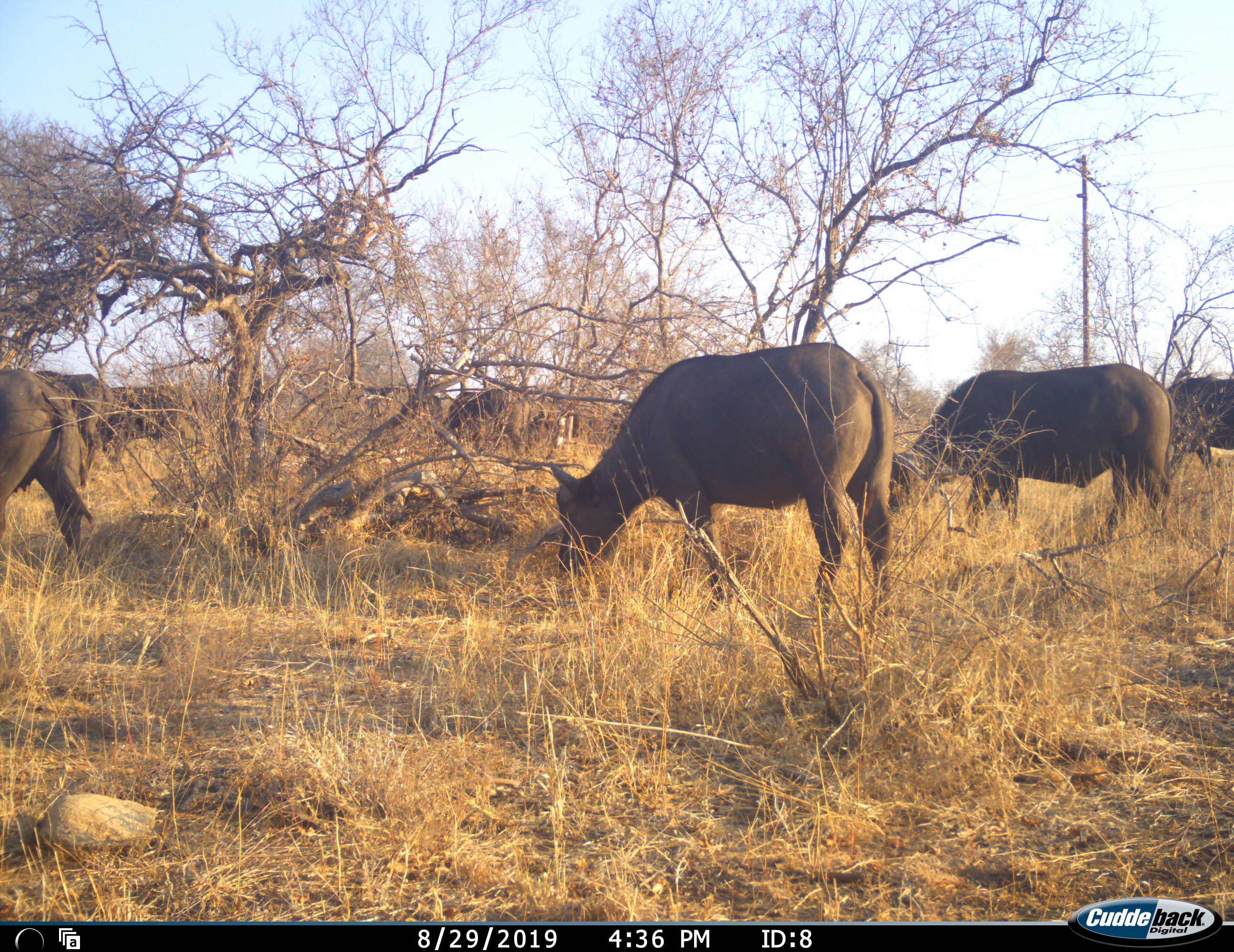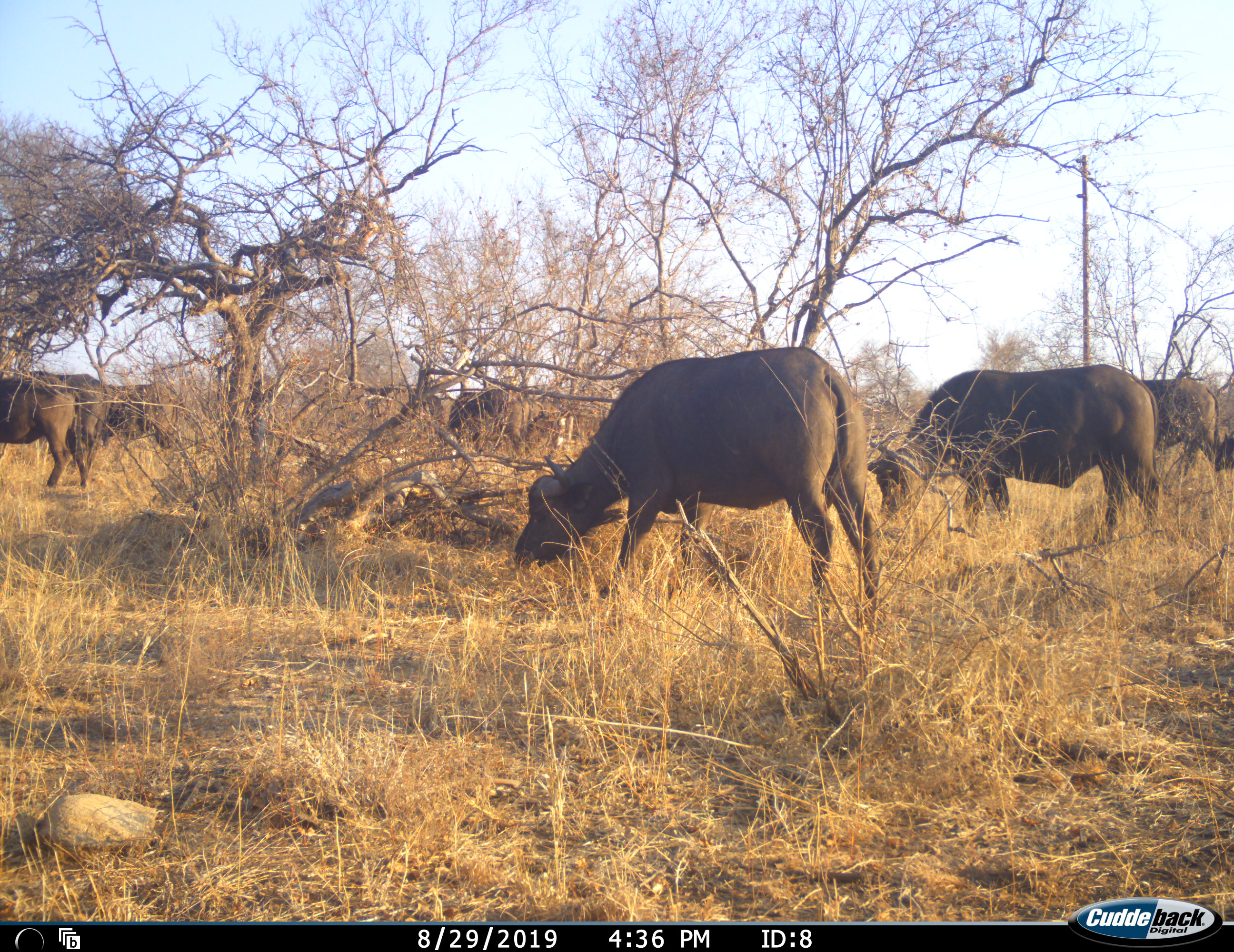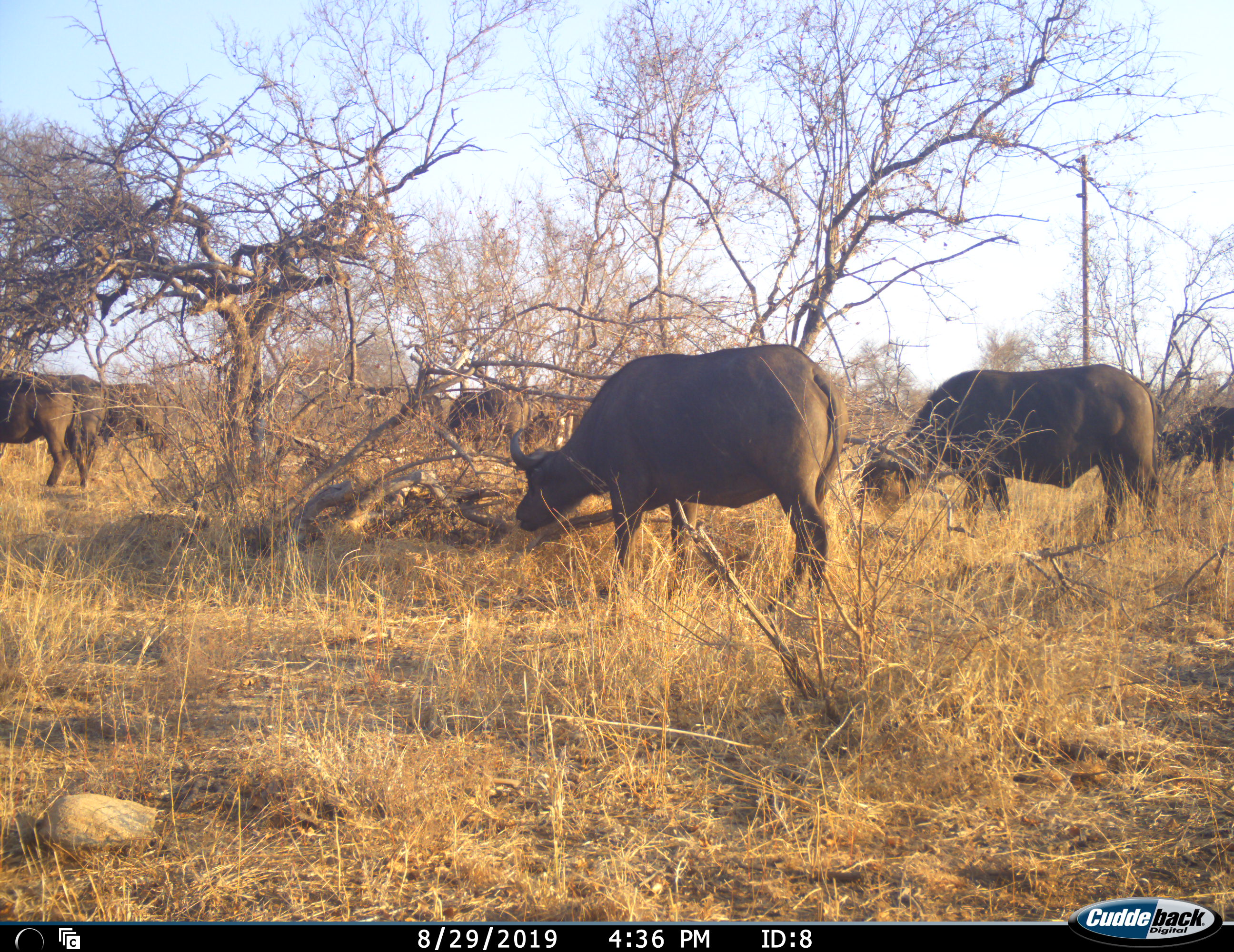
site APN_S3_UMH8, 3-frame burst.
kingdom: Animalia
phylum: Chordata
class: Mammalia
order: Artiodactyla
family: Bovidae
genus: Syncerus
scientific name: Syncerus caffer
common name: african buffalo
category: buffalo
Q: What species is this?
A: Buffalo (african buffalo) (Syncerus caffer).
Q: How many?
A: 7.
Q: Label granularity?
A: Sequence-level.